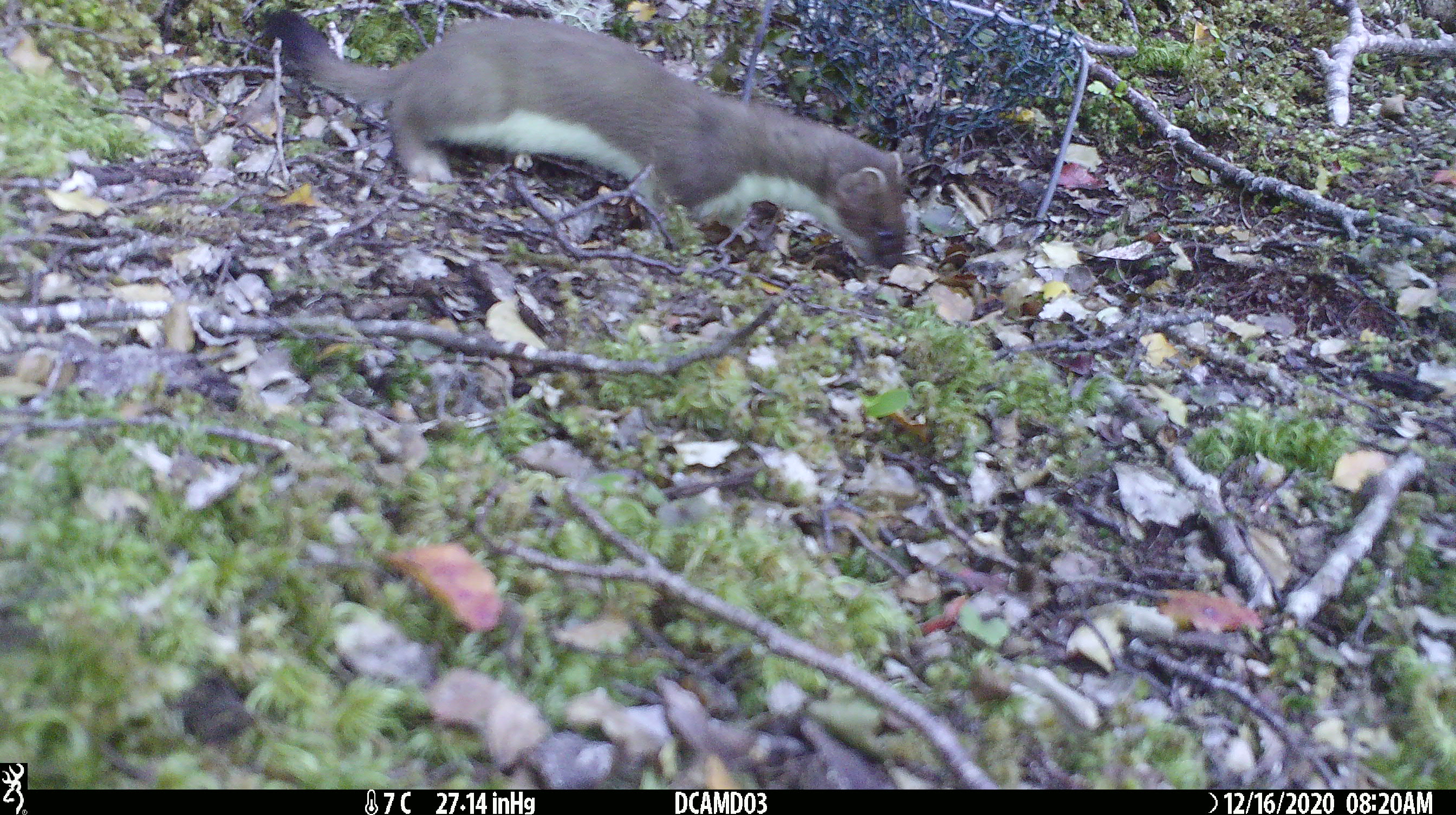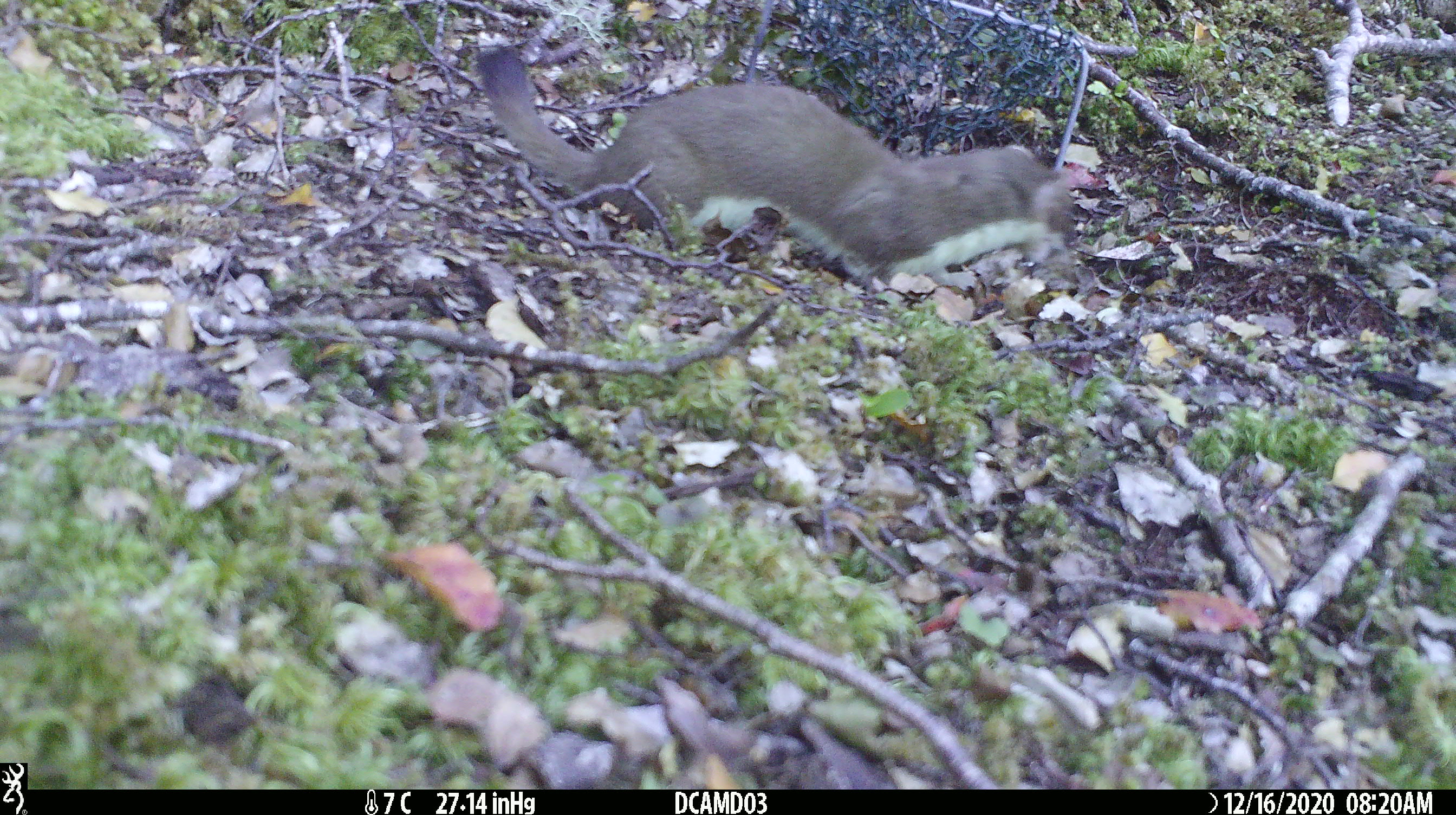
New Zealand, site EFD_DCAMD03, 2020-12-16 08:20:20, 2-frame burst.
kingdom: Animalia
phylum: Chordata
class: Mammalia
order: Carnivora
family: Mustelidae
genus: Mustela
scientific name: Mustela erminea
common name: stoat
Stoat (Mustela erminea).